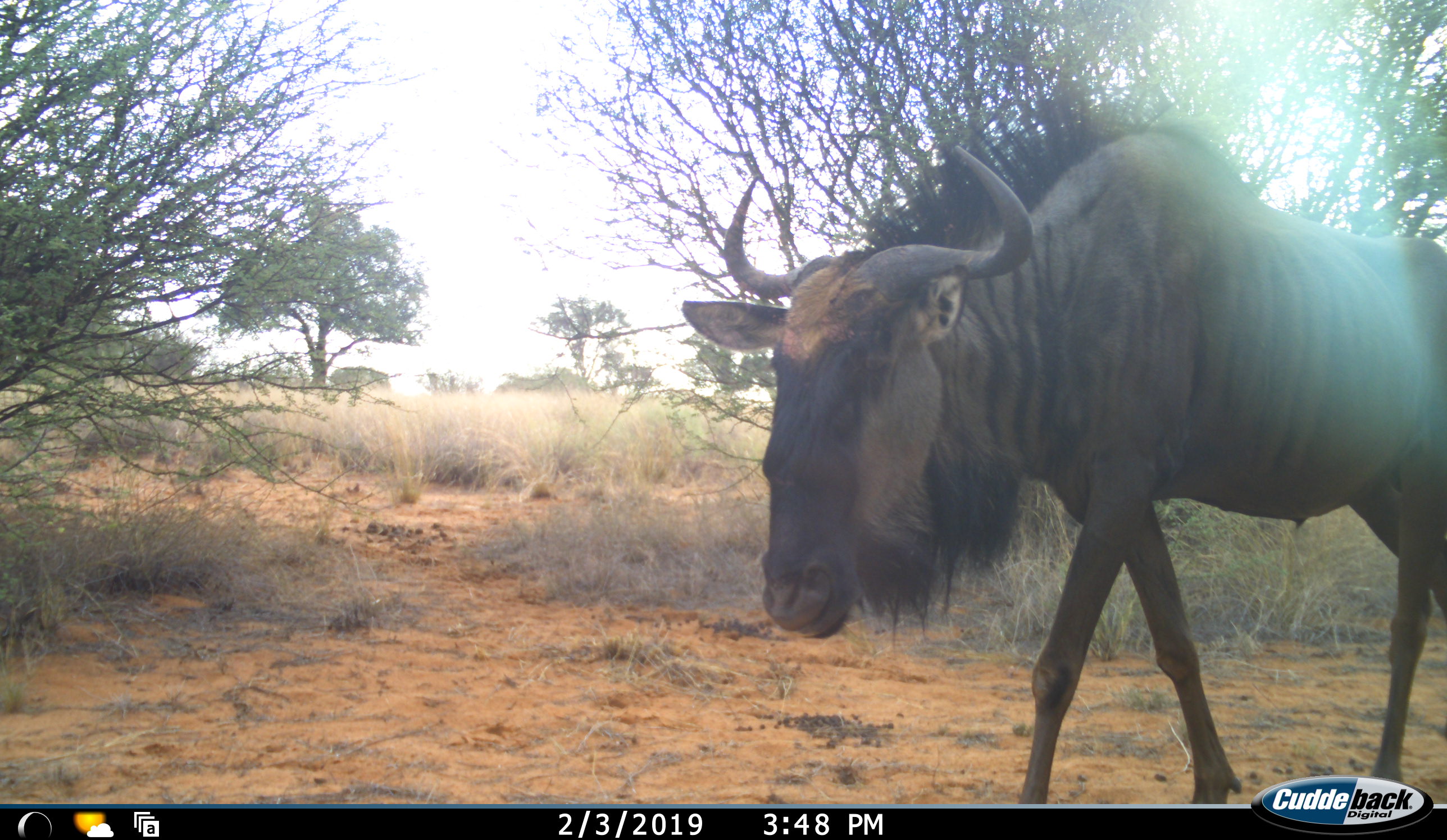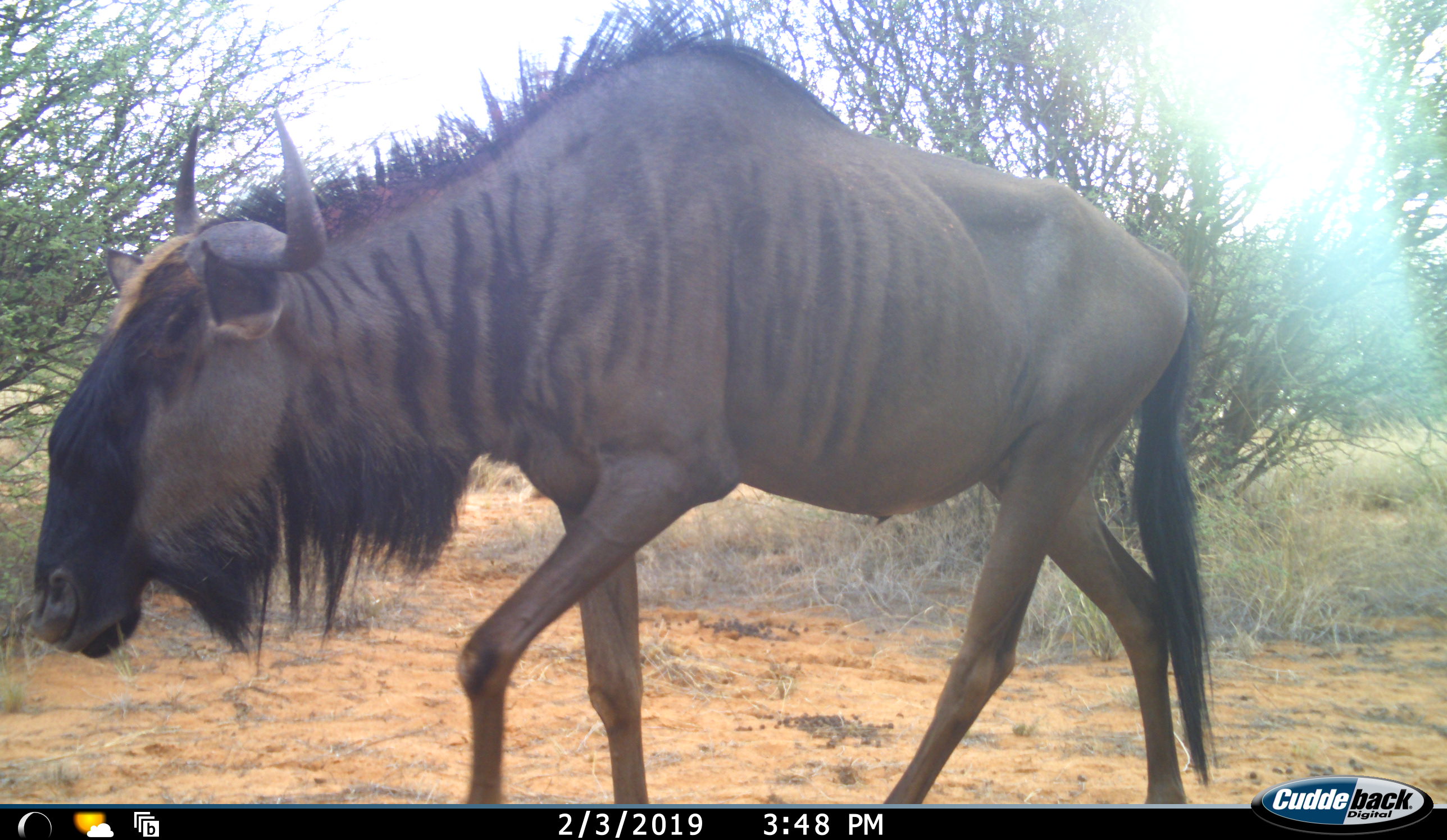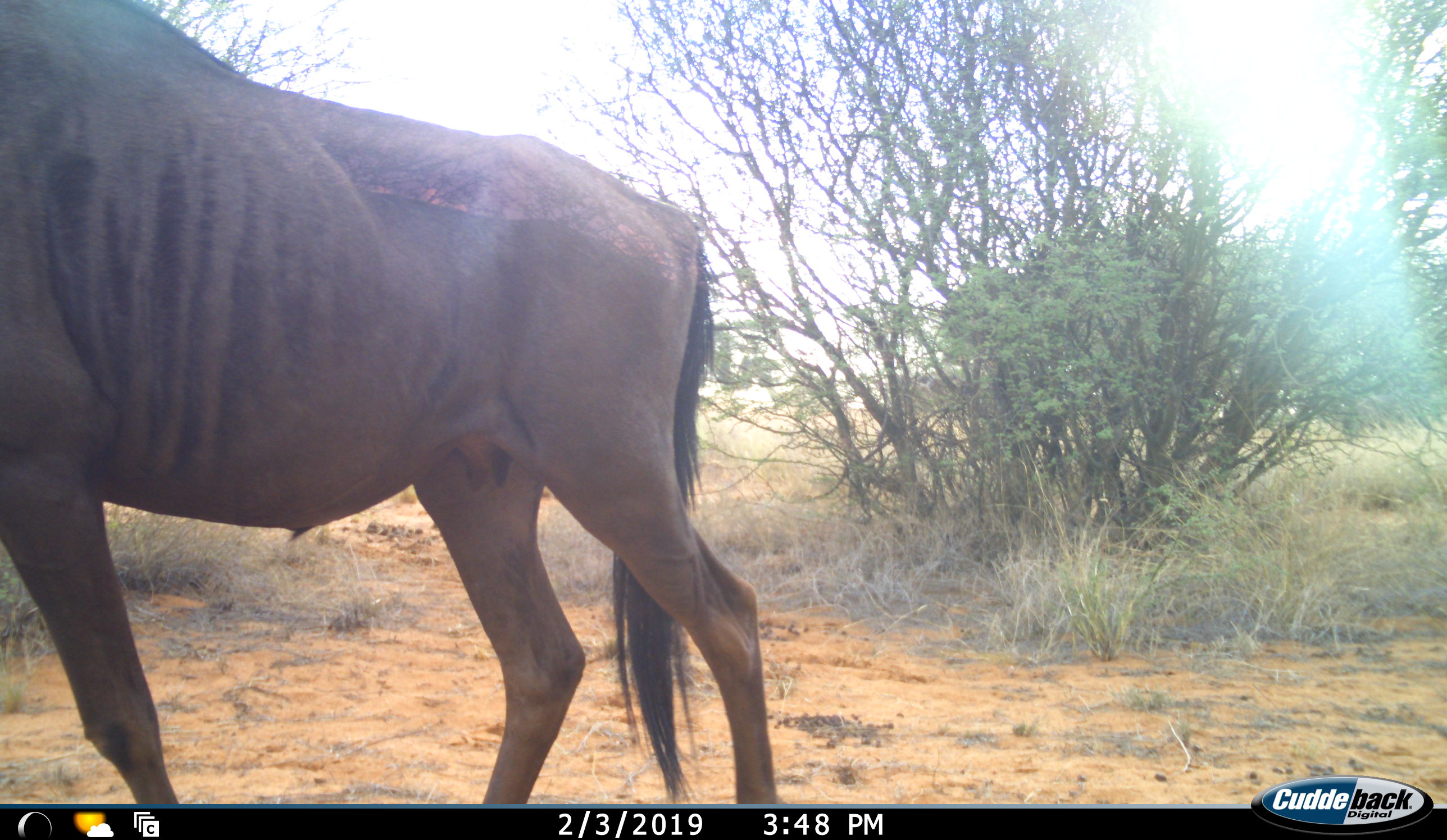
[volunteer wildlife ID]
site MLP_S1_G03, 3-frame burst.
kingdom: Animalia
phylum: Chordata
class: Mammalia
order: Artiodactyla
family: Bovidae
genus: Connochaetes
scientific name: Connochaetes taurinus taurinus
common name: blue wildebeest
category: wildebeestblue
Wildebeestblue (blue wildebeest) (Connochaetes taurinus taurinus), count 1. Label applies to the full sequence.